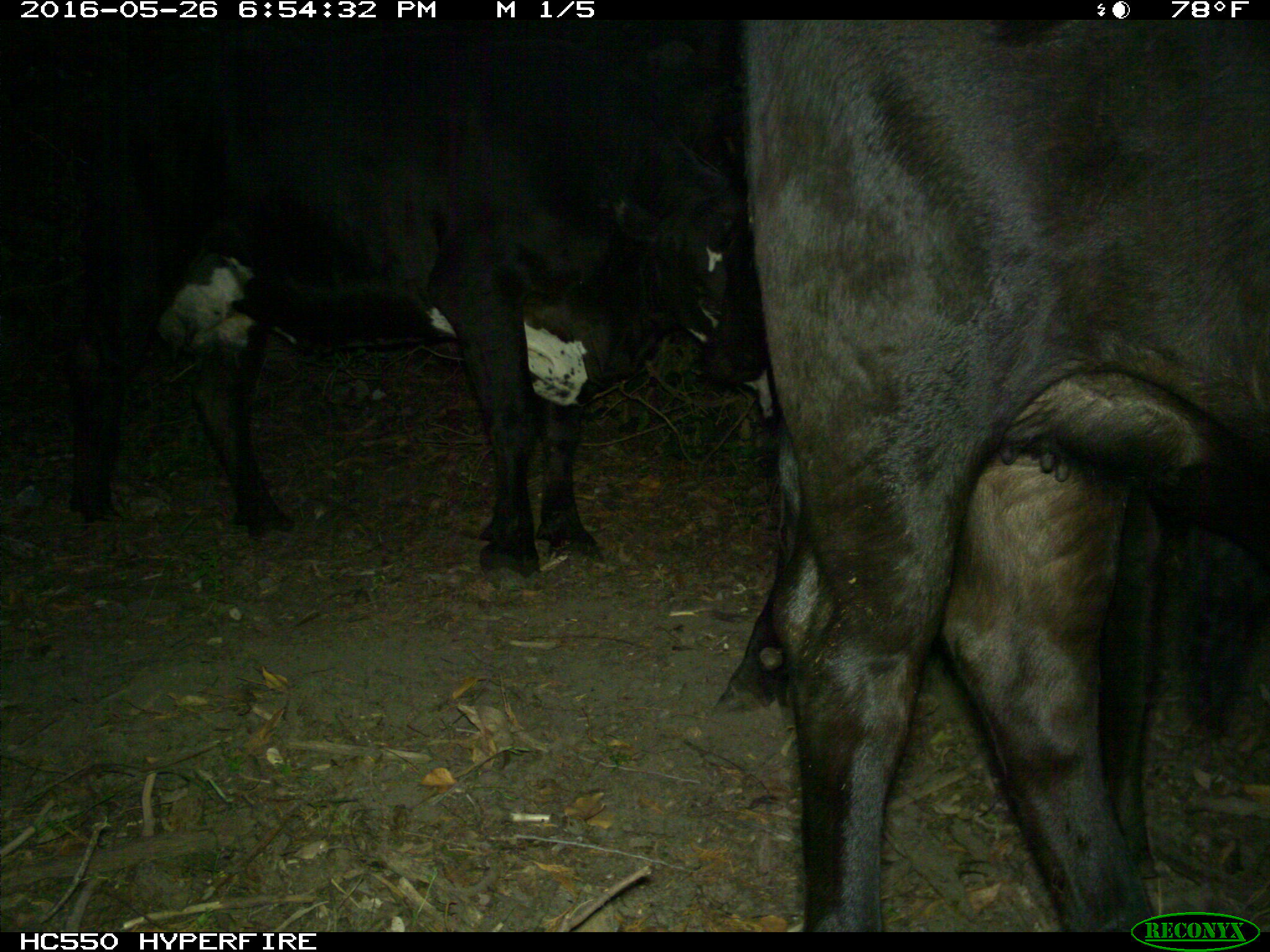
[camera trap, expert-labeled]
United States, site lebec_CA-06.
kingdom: Animalia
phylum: Chordata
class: Mammalia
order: Artiodactyla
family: Bovidae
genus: Bos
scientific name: Bos taurus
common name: domestic cow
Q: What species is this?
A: Bos taurus (domestic cow).